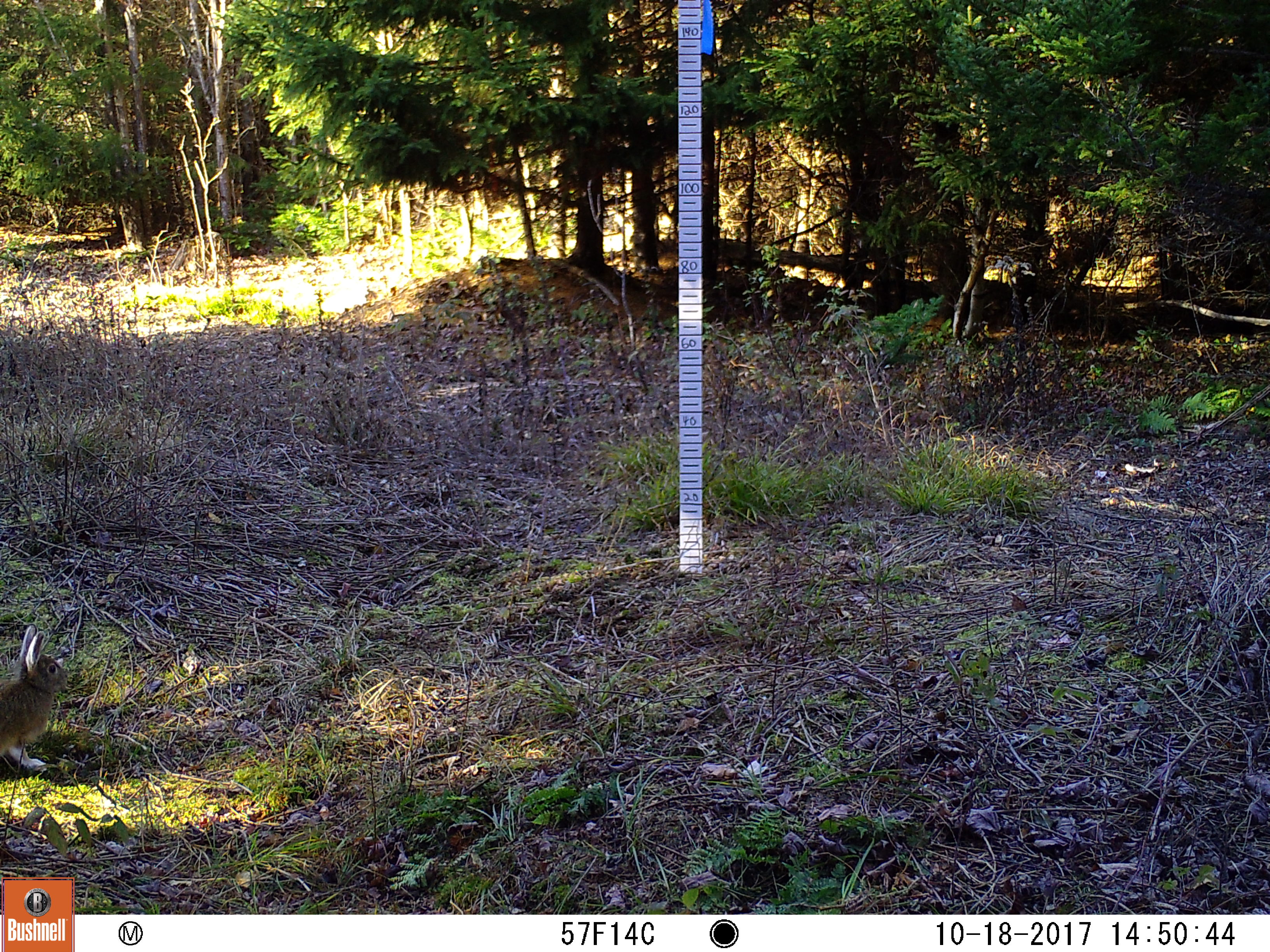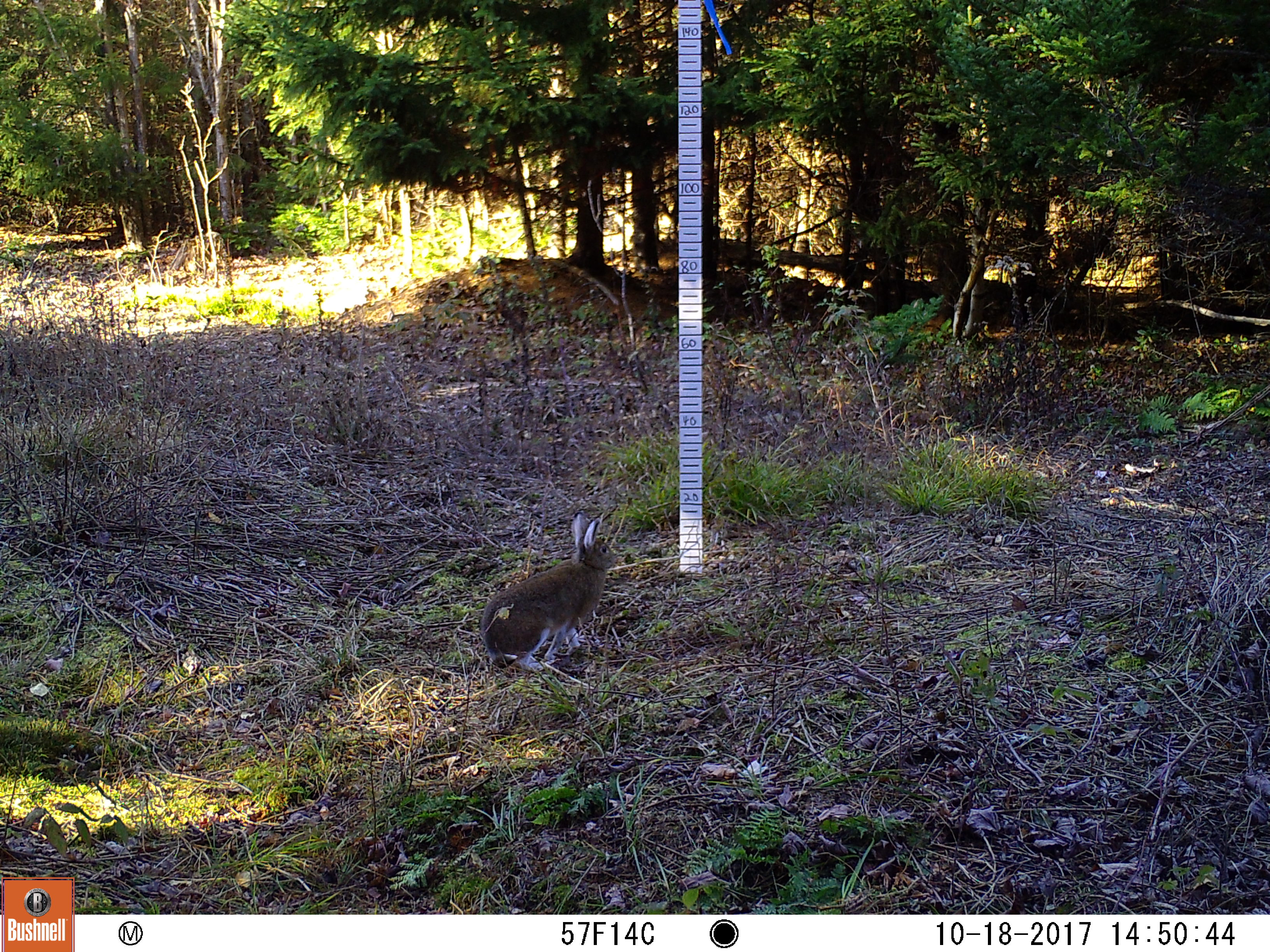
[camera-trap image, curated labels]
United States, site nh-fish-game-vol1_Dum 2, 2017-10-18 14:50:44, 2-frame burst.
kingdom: Animalia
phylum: Chordata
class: Mammalia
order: Lagomorpha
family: Leporidae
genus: Lepus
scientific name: Lepus americanus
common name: snowshoe hare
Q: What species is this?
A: Snowshoe hare (Lepus americanus).